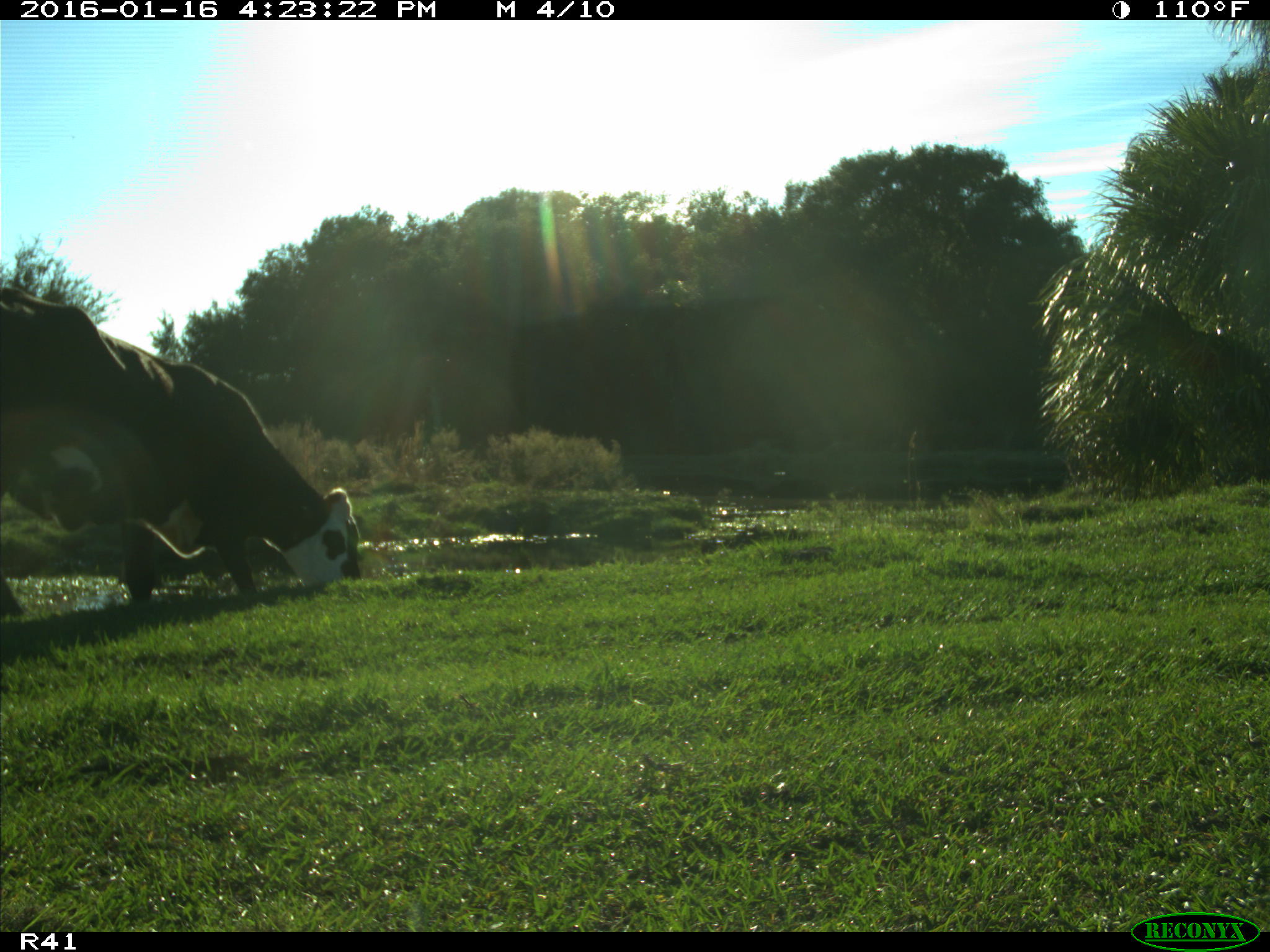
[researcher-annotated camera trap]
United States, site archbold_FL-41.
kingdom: Animalia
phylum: Chordata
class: Mammalia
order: Artiodactyla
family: Bovidae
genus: Bos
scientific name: Bos taurus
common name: domestic cow